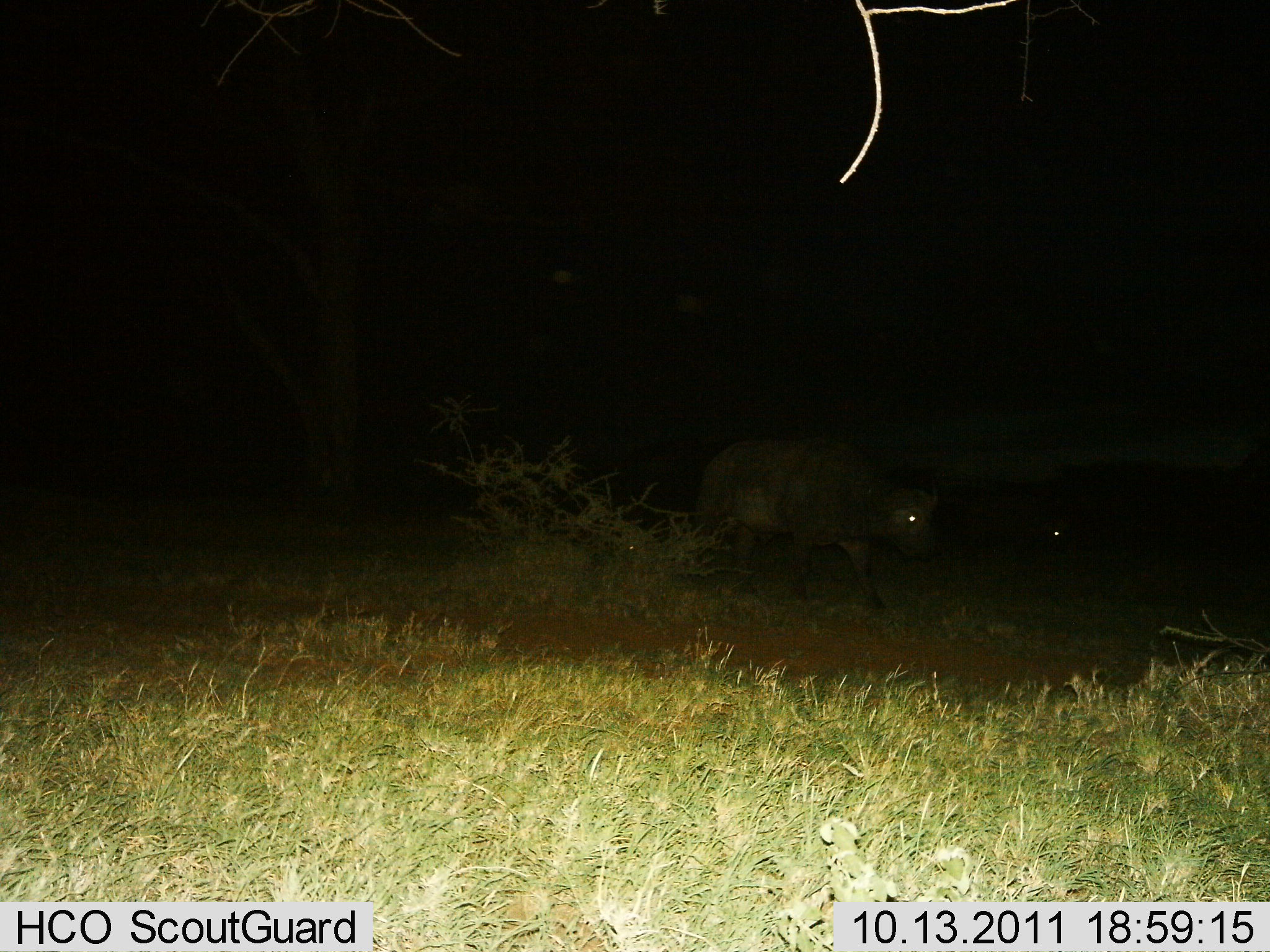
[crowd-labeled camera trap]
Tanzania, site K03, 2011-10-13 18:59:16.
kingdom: Animalia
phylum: Chordata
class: Mammalia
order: Artiodactyla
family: Bovidae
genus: Syncerus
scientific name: Syncerus caffer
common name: cape buffalo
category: buffalo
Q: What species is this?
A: Buffalo (cape buffalo) (Syncerus caffer).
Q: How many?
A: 2.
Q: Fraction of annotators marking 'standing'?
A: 18%.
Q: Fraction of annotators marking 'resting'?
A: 0%.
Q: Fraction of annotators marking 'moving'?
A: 91%.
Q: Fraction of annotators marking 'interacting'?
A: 0%.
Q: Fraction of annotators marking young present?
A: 0%.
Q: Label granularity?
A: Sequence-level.